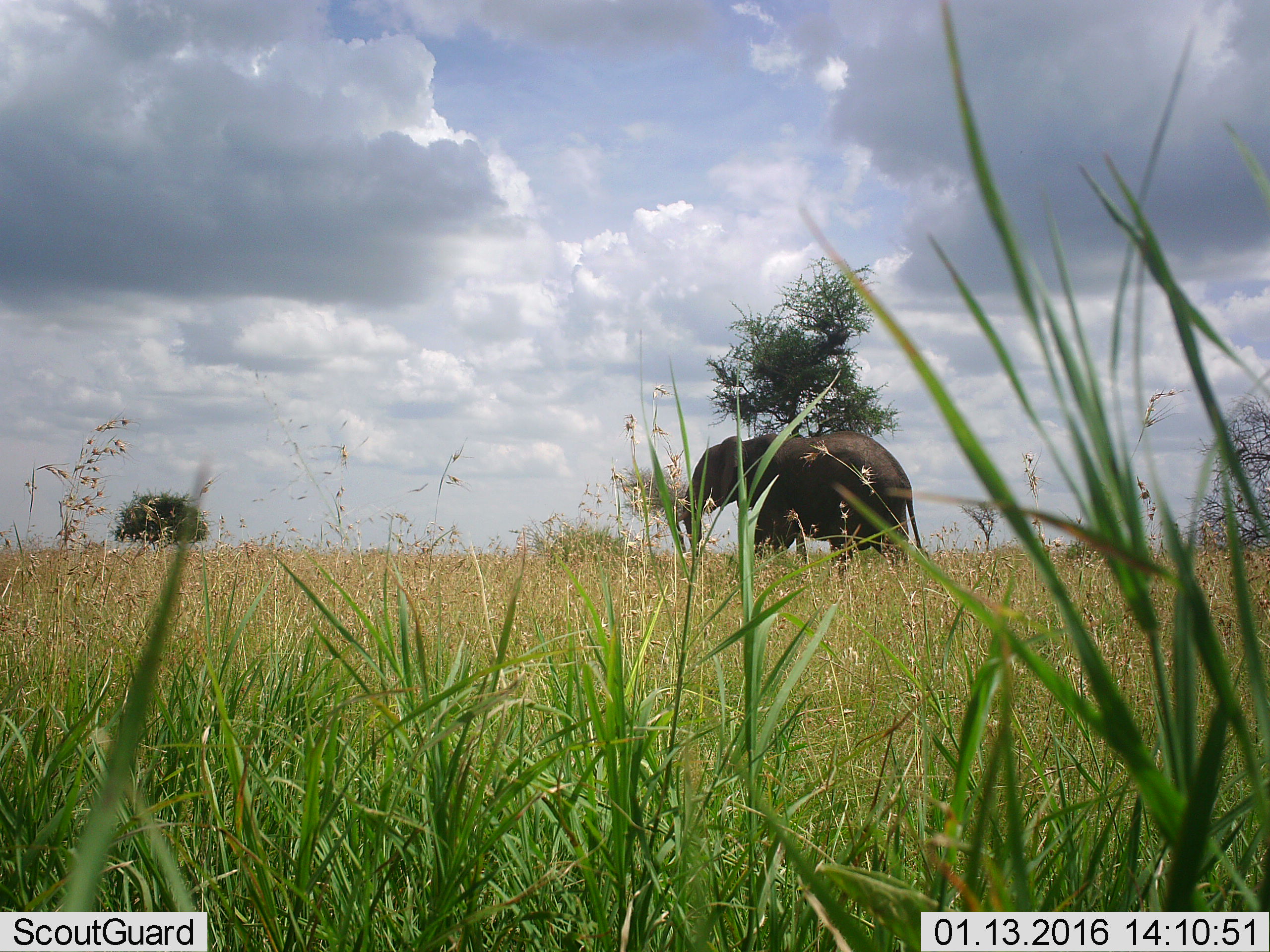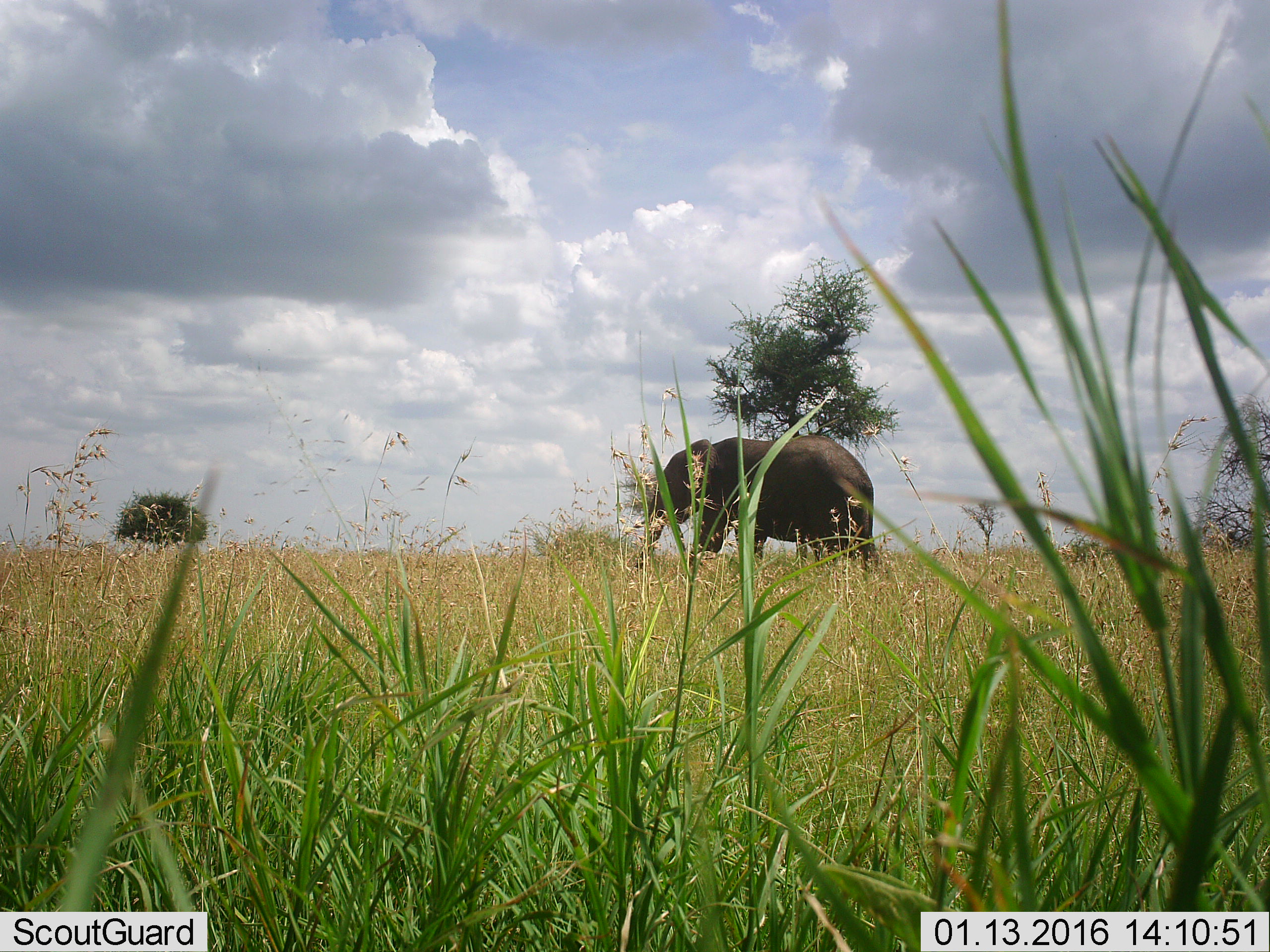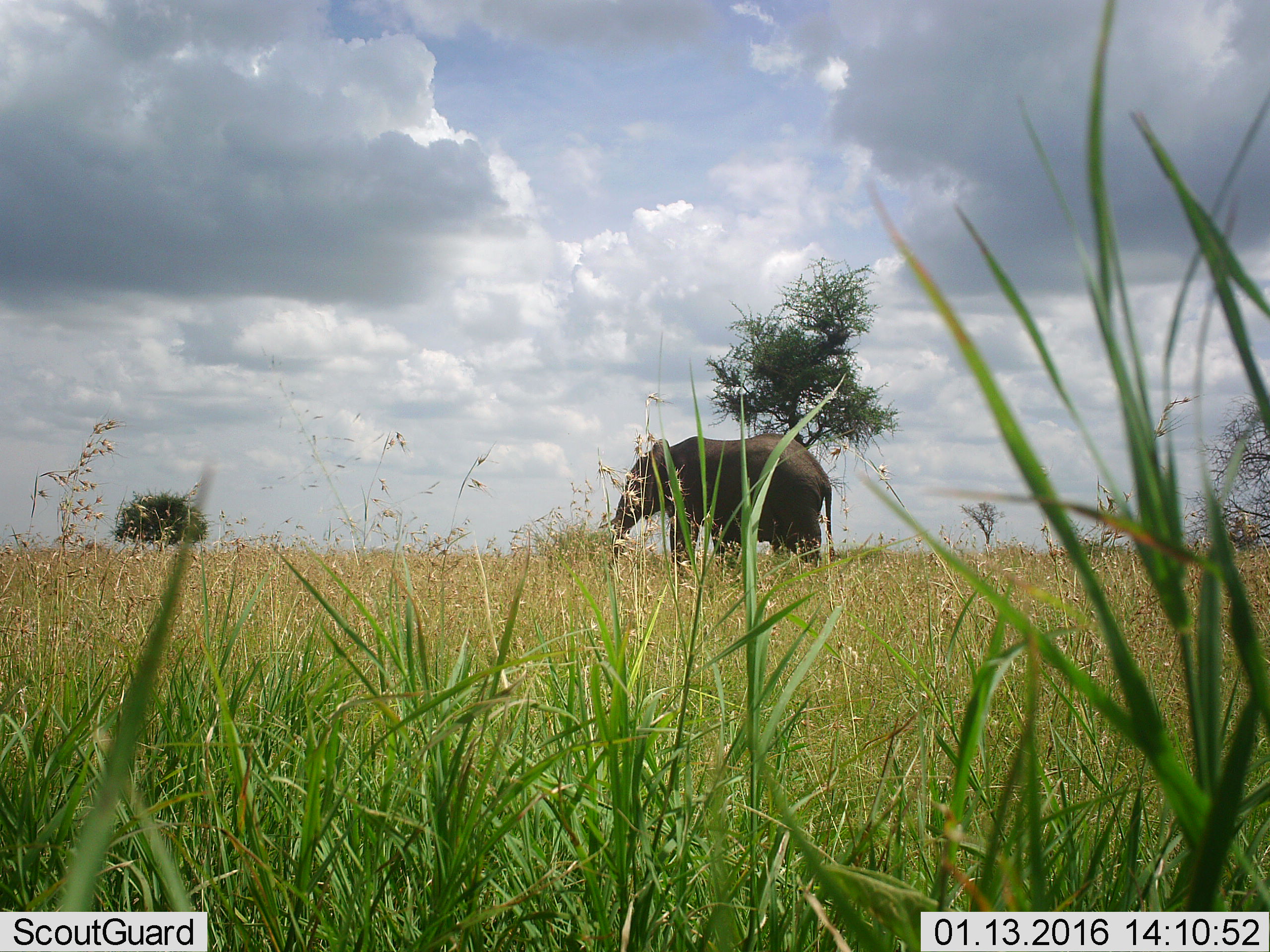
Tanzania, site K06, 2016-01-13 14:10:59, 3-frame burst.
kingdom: Animalia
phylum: Chordata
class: Mammalia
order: Proboscidea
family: Elephantidae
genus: Loxodonta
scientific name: Loxodonta africana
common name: african bush elephant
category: elephant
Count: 1.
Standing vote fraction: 10%.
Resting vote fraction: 0%.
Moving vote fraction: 80%.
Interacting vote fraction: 0%.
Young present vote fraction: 0%.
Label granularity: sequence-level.